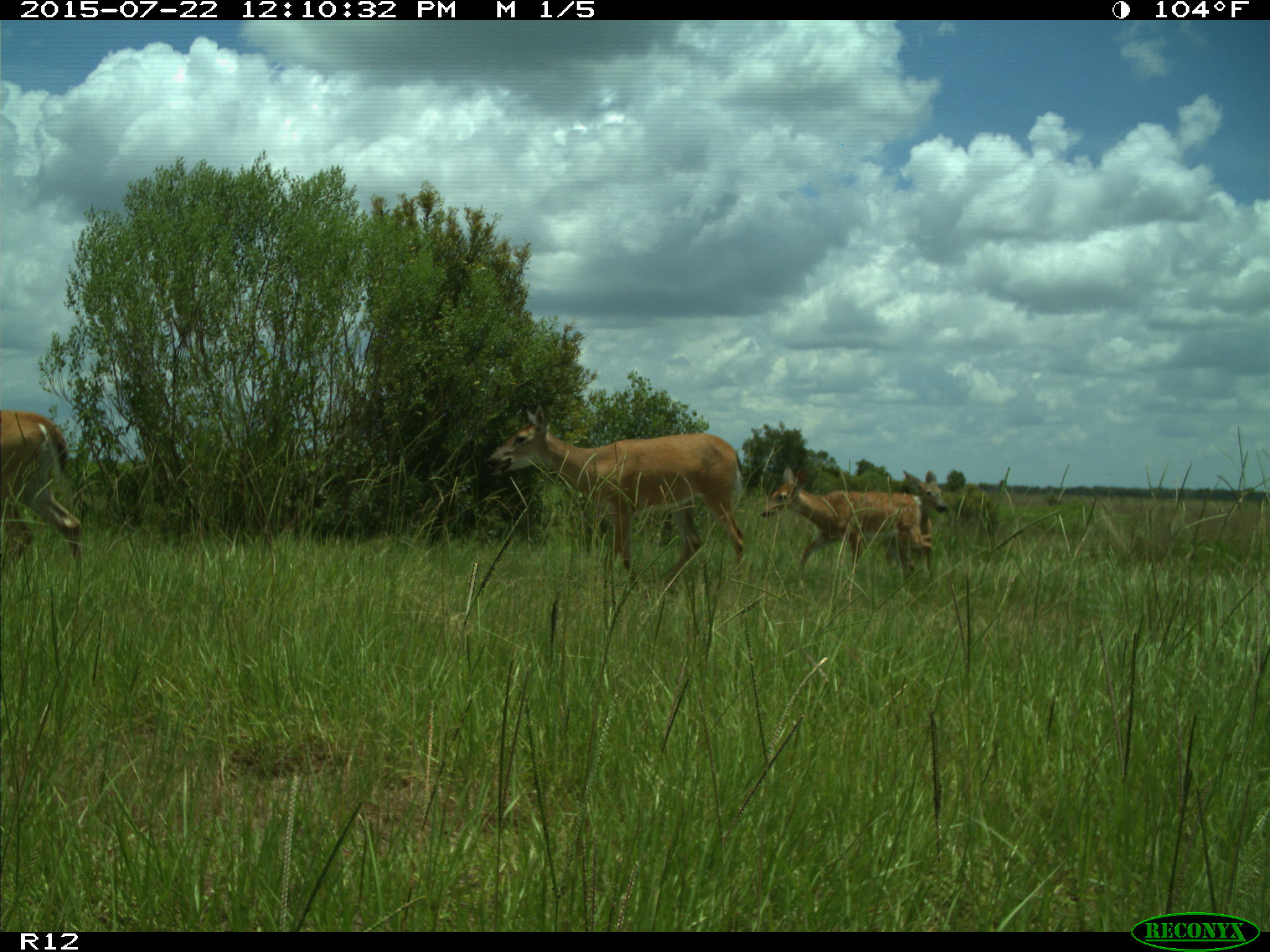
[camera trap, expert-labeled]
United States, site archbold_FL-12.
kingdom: Animalia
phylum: Chordata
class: Mammalia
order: Artiodactyla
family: Cervidae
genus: Odocoileus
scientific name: Odocoileus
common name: deer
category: unidentified deer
Unidentified deer (deer) (Odocoileus).